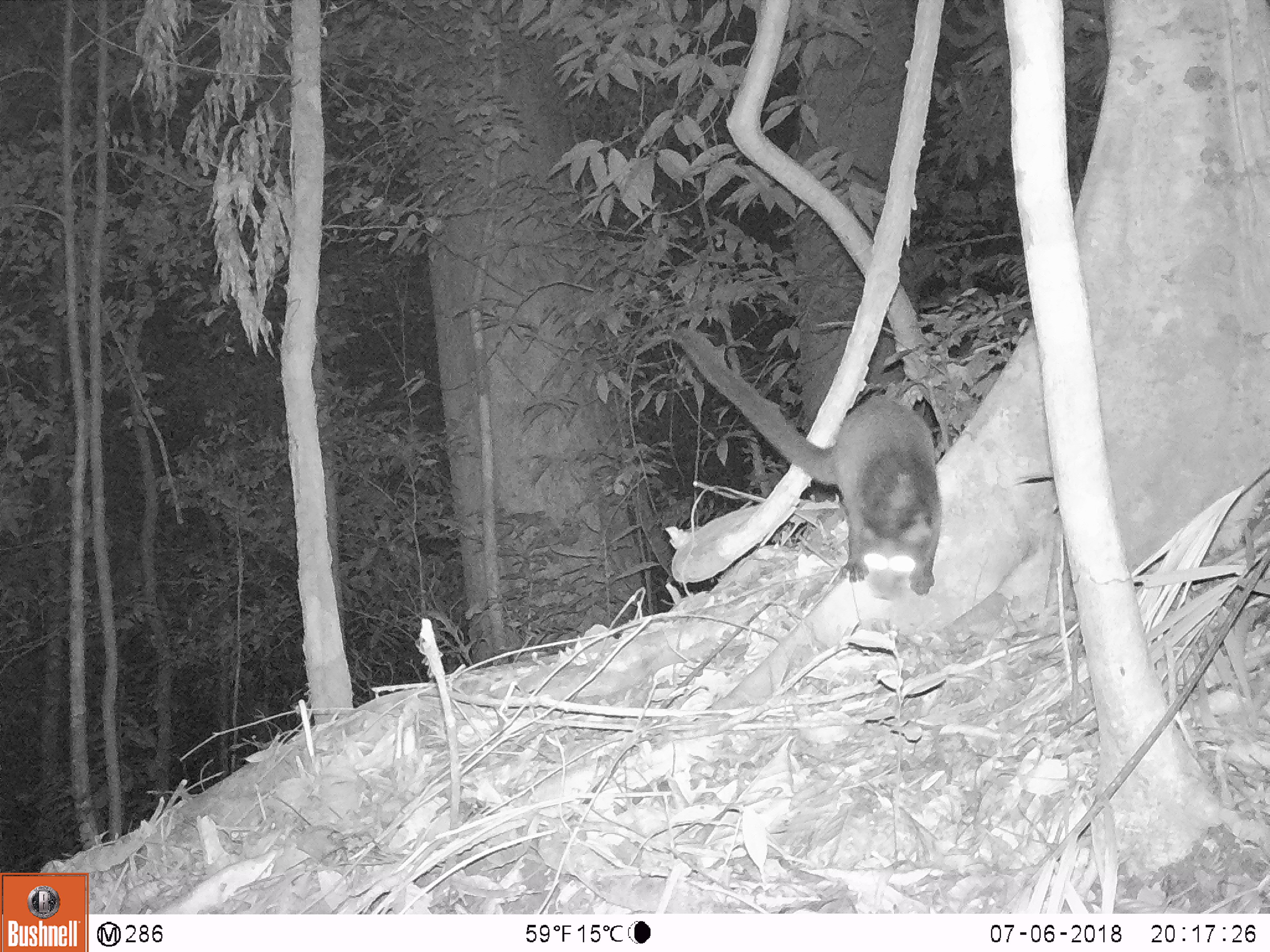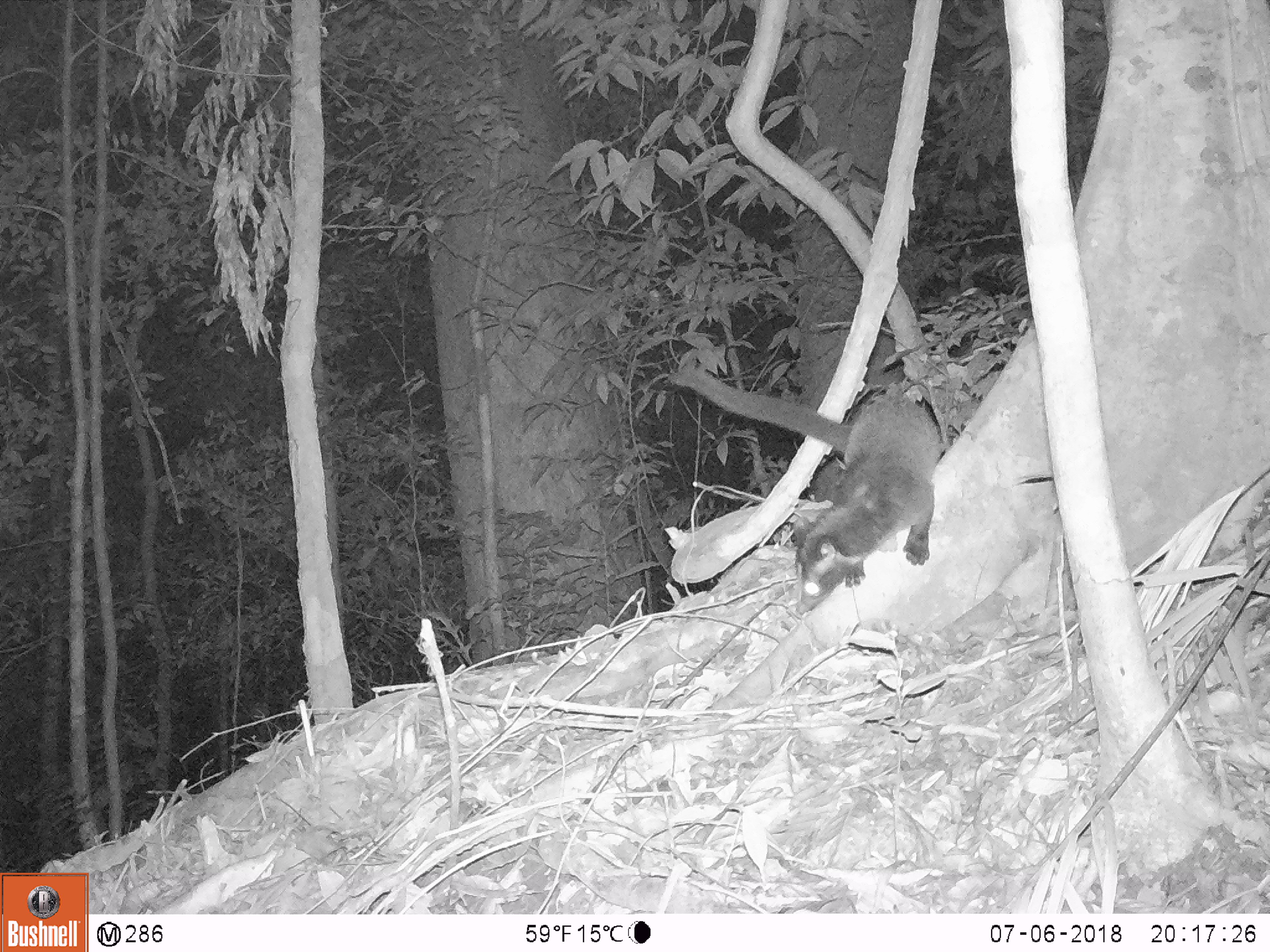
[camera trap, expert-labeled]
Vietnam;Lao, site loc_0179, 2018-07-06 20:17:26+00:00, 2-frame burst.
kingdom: Animalia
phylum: Chordata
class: Mammalia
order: Carnivora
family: Viverridae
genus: Paguma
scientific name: Paguma larvata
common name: masked palm civet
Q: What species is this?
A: Masked palm civet (Paguma larvata).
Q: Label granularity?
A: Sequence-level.